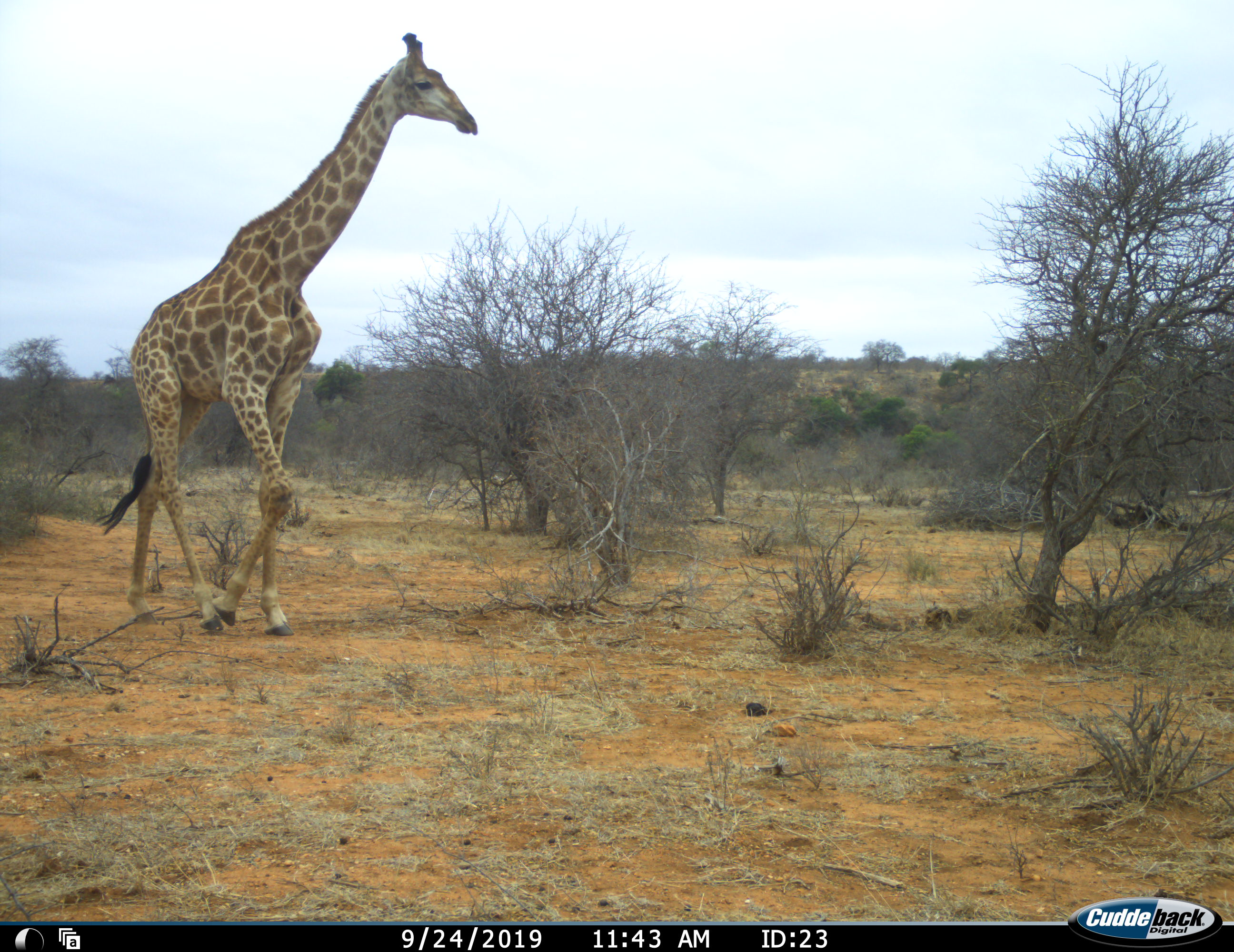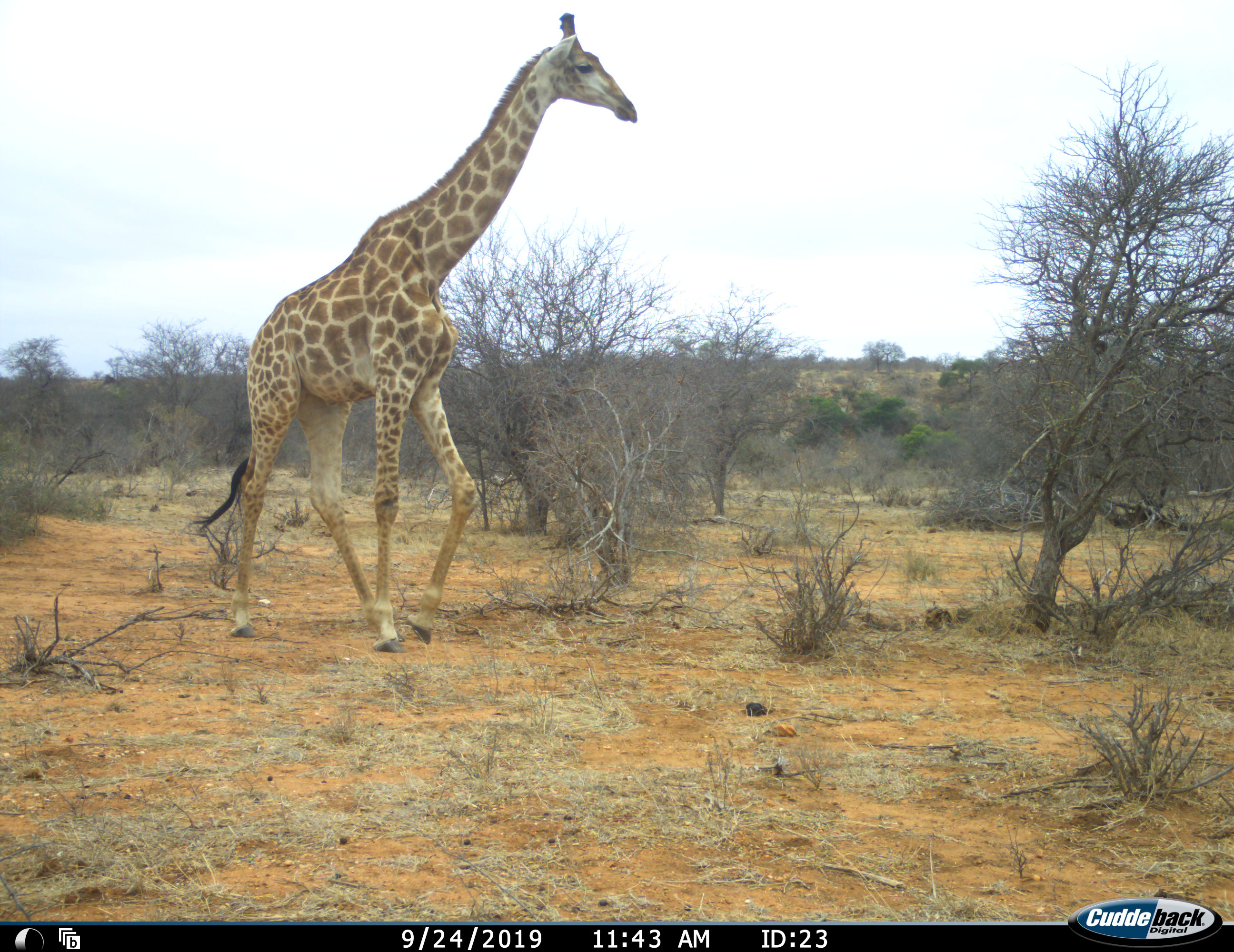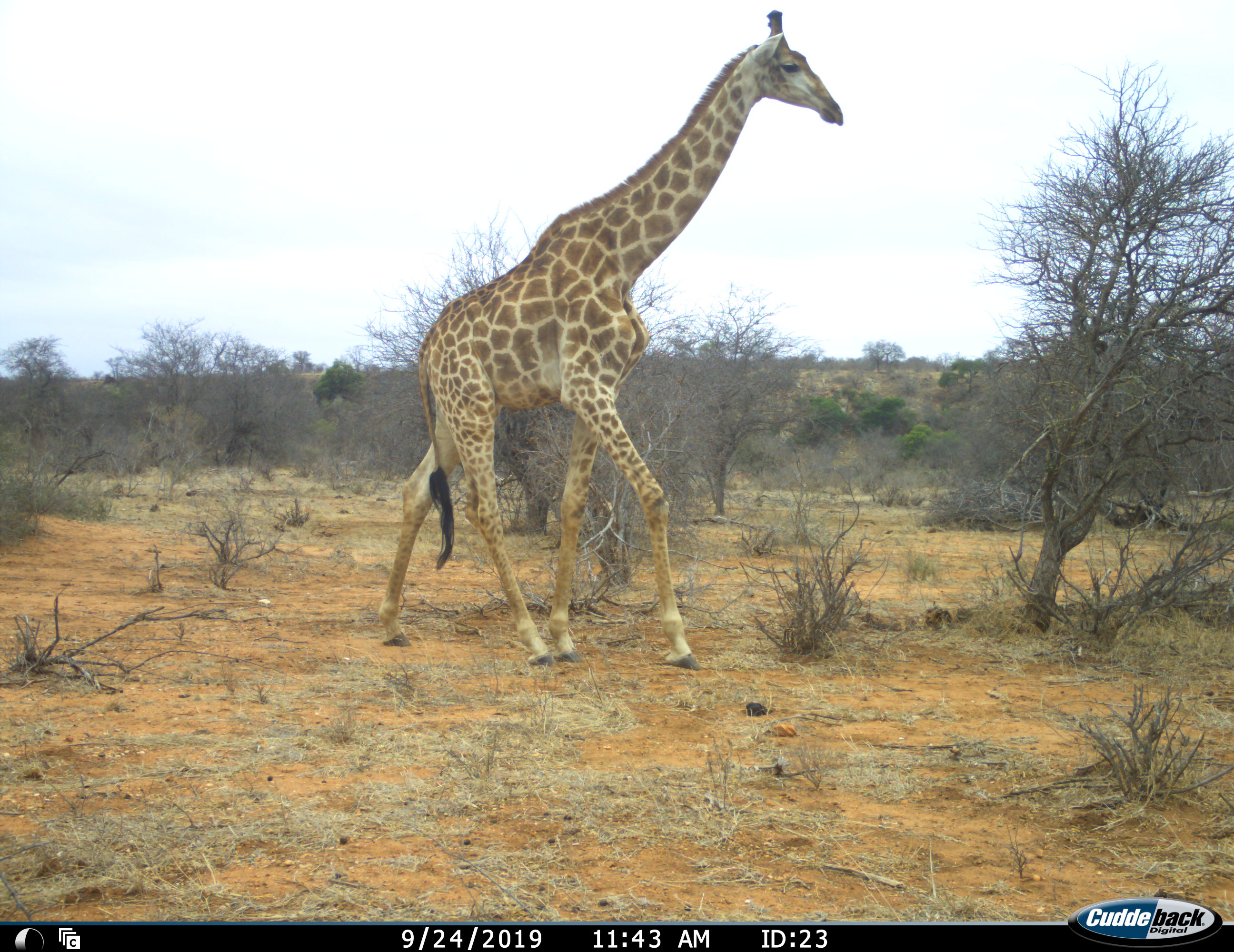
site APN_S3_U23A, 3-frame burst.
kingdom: Animalia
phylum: Chordata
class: Mammalia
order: Artiodactyla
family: Giraffidae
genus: Giraffa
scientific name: Giraffa camelopardalis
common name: giraffe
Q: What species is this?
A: Giraffe (Giraffa camelopardalis).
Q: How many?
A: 1.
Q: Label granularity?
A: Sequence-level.